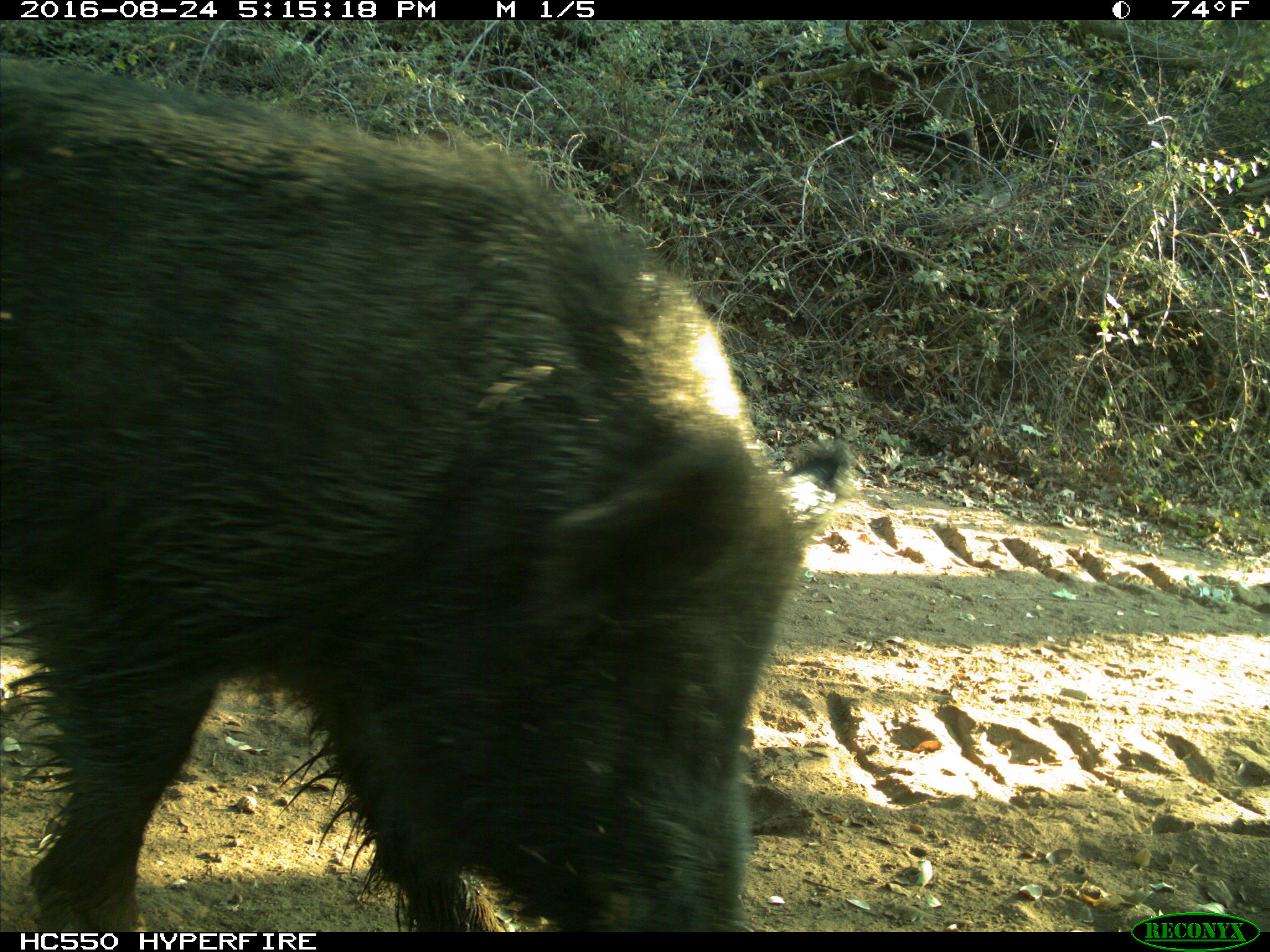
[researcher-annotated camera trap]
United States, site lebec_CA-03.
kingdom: Animalia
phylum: Chordata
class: Mammalia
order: Artiodactyla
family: Suidae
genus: Sus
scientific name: Sus scrofa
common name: wild boar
Sus scrofa (wild boar).